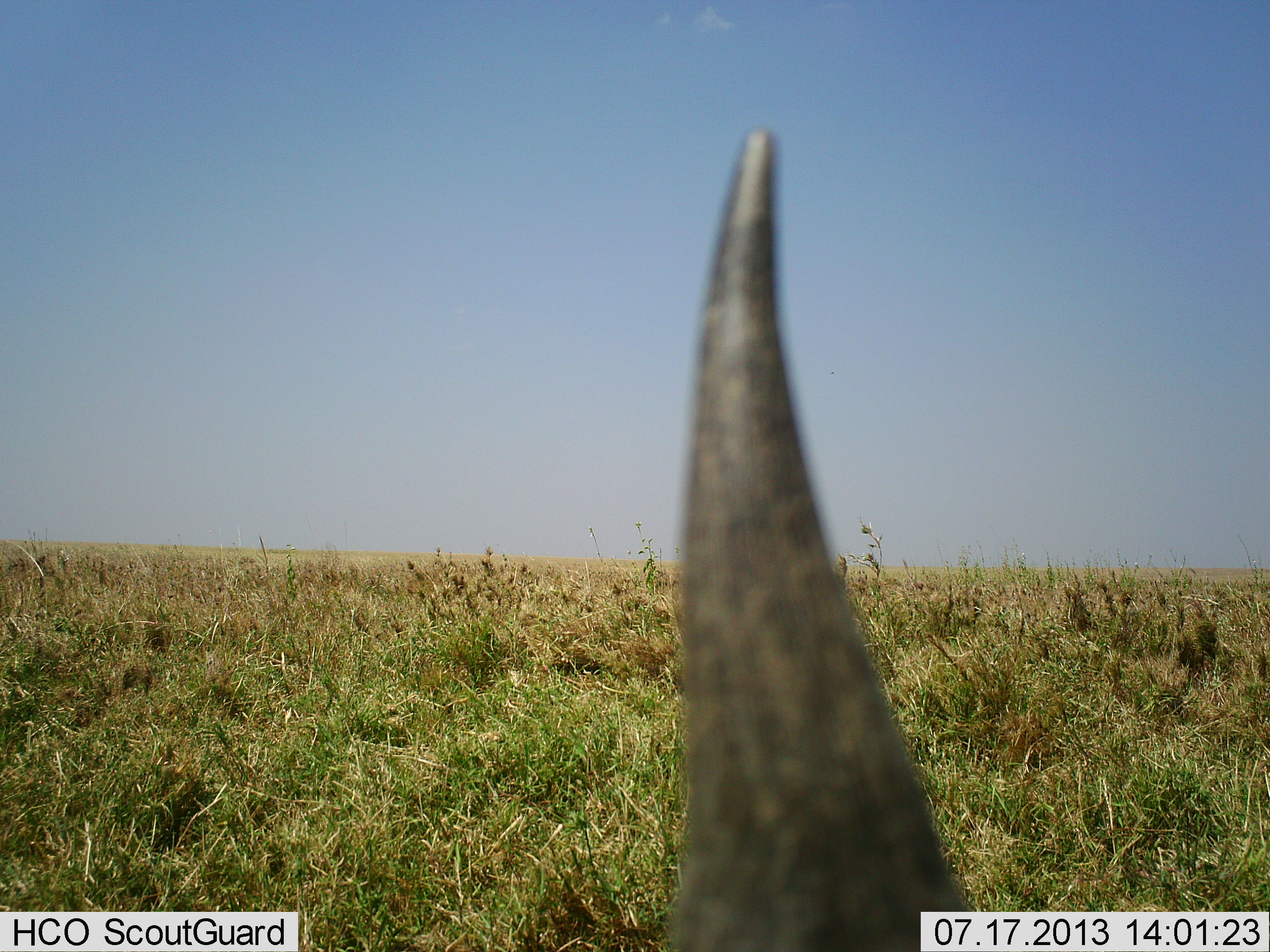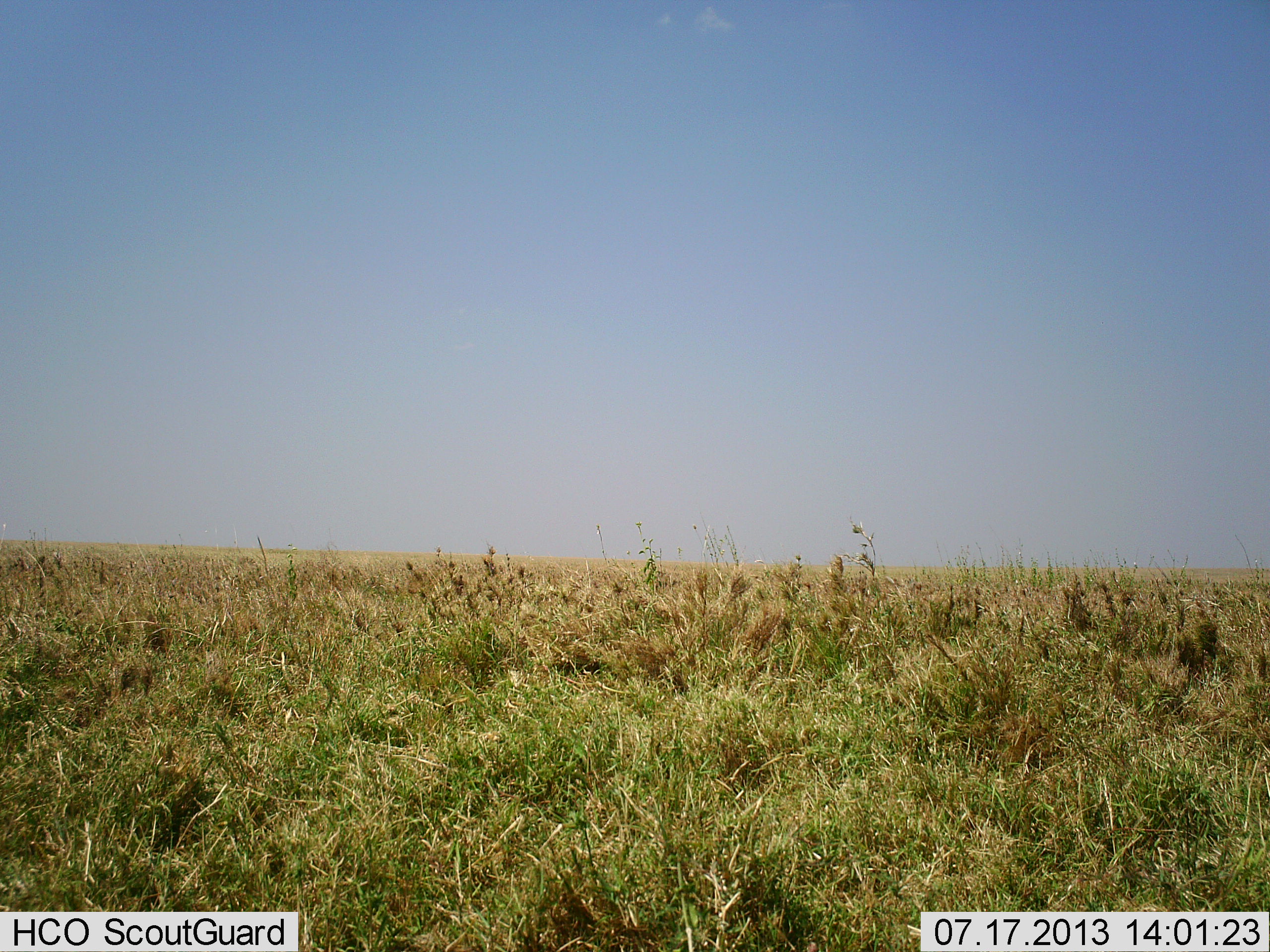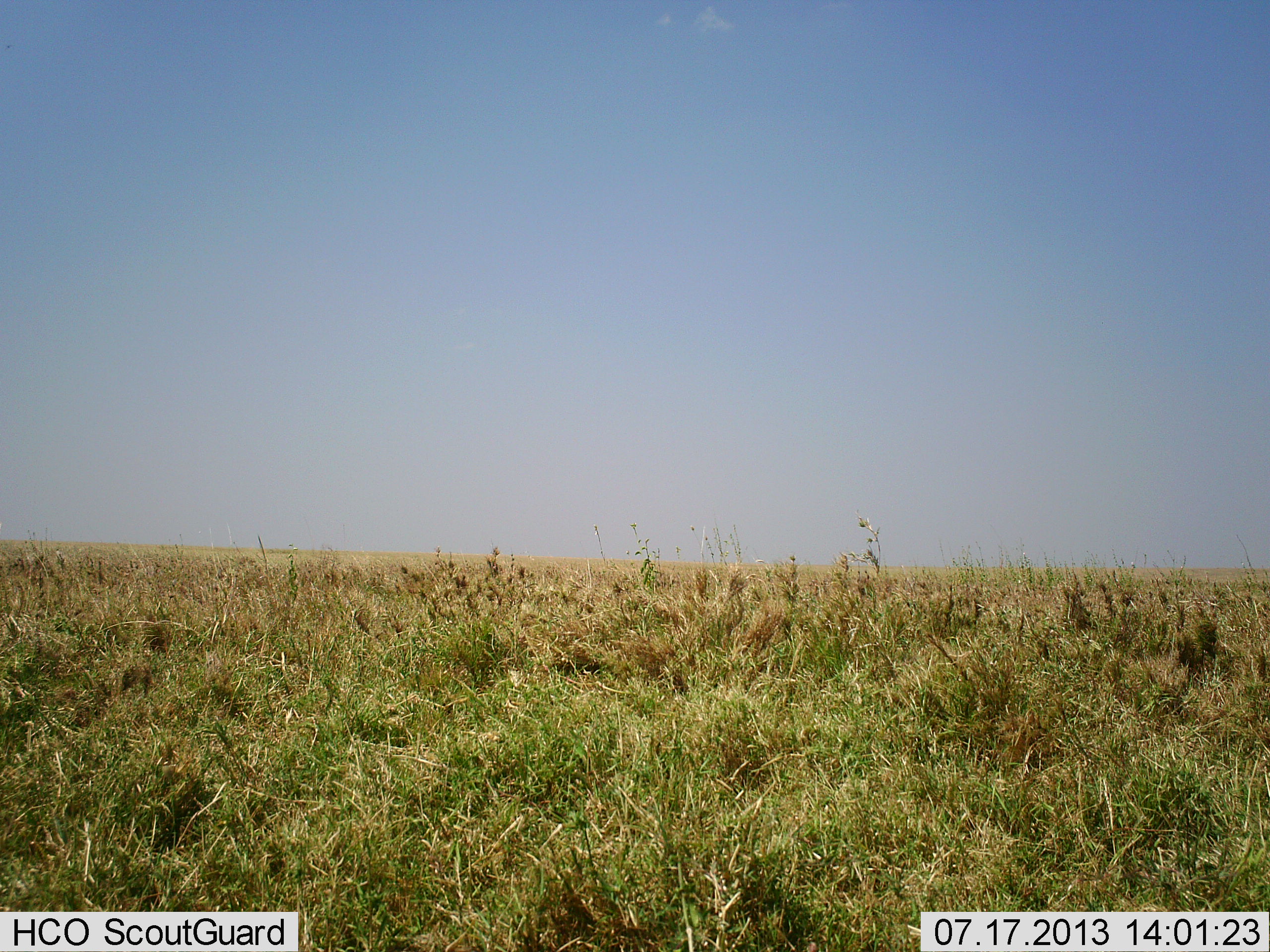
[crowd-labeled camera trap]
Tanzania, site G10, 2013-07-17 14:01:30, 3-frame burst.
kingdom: Animalia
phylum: Chordata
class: Mammalia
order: Artiodactyla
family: Bovidae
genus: Connochaetes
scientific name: Connochaetes taurinus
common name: blue wildebeest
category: wildebeest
Wildebeest (blue wildebeest) (Connochaetes taurinus), count 1. Behavior (volunteer vote fractions): standing 33%, resting 0%, moving 56%, interacting 0%. Young present (vote fraction): 0%. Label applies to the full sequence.